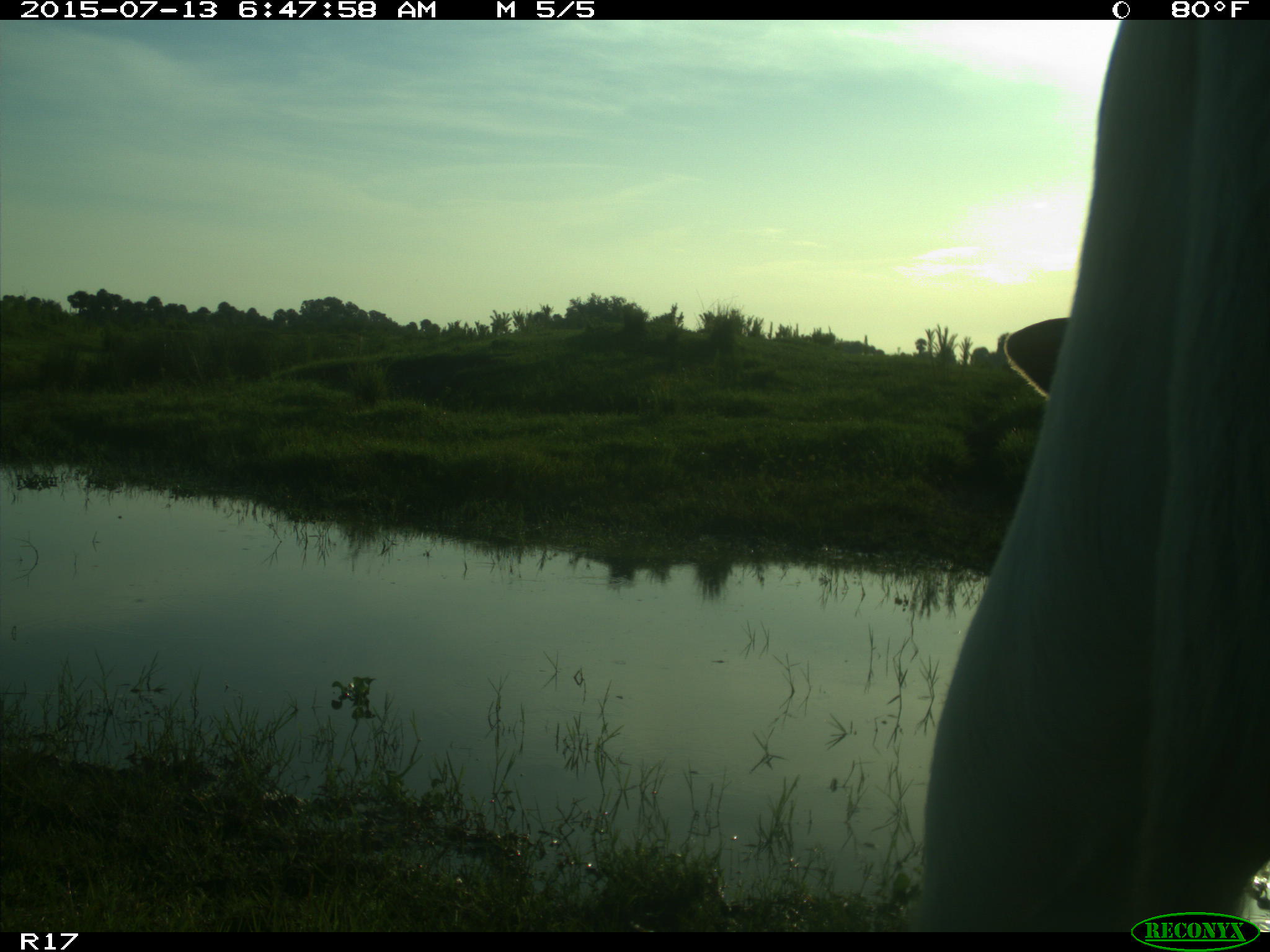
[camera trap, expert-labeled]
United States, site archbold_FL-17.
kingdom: Animalia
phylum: Chordata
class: Mammalia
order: Artiodactyla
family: Bovidae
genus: Bos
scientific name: Bos taurus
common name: domestic cow